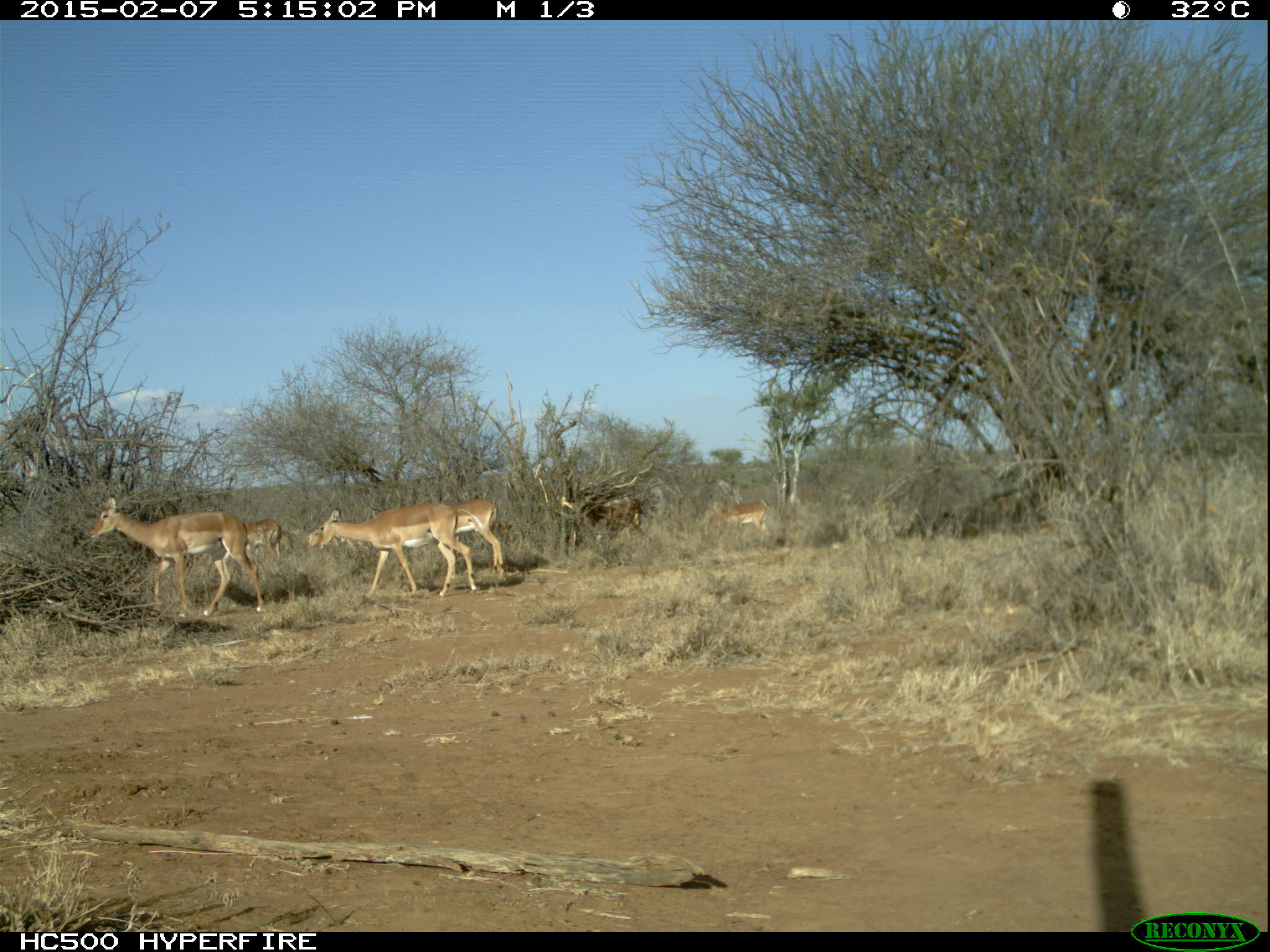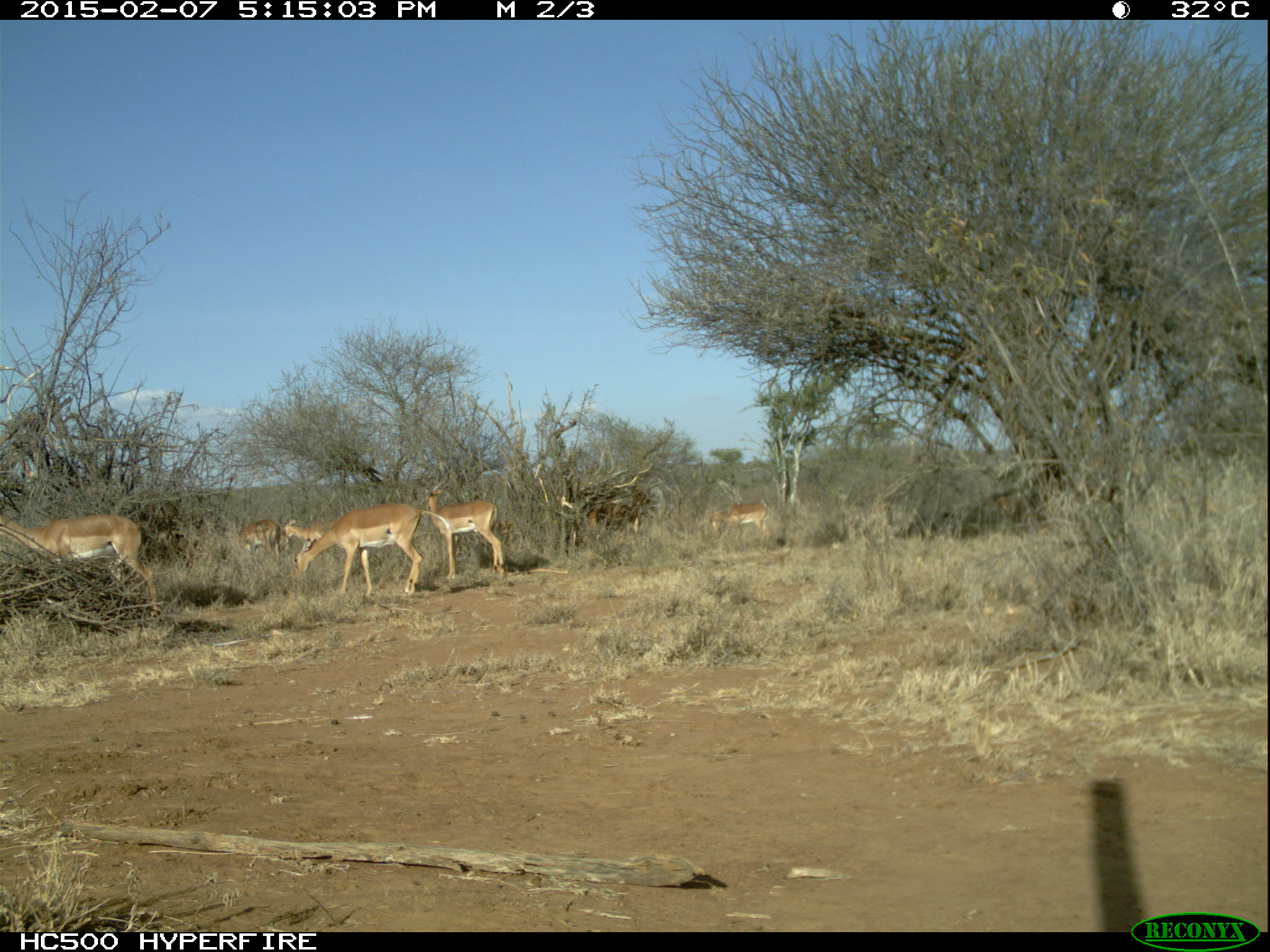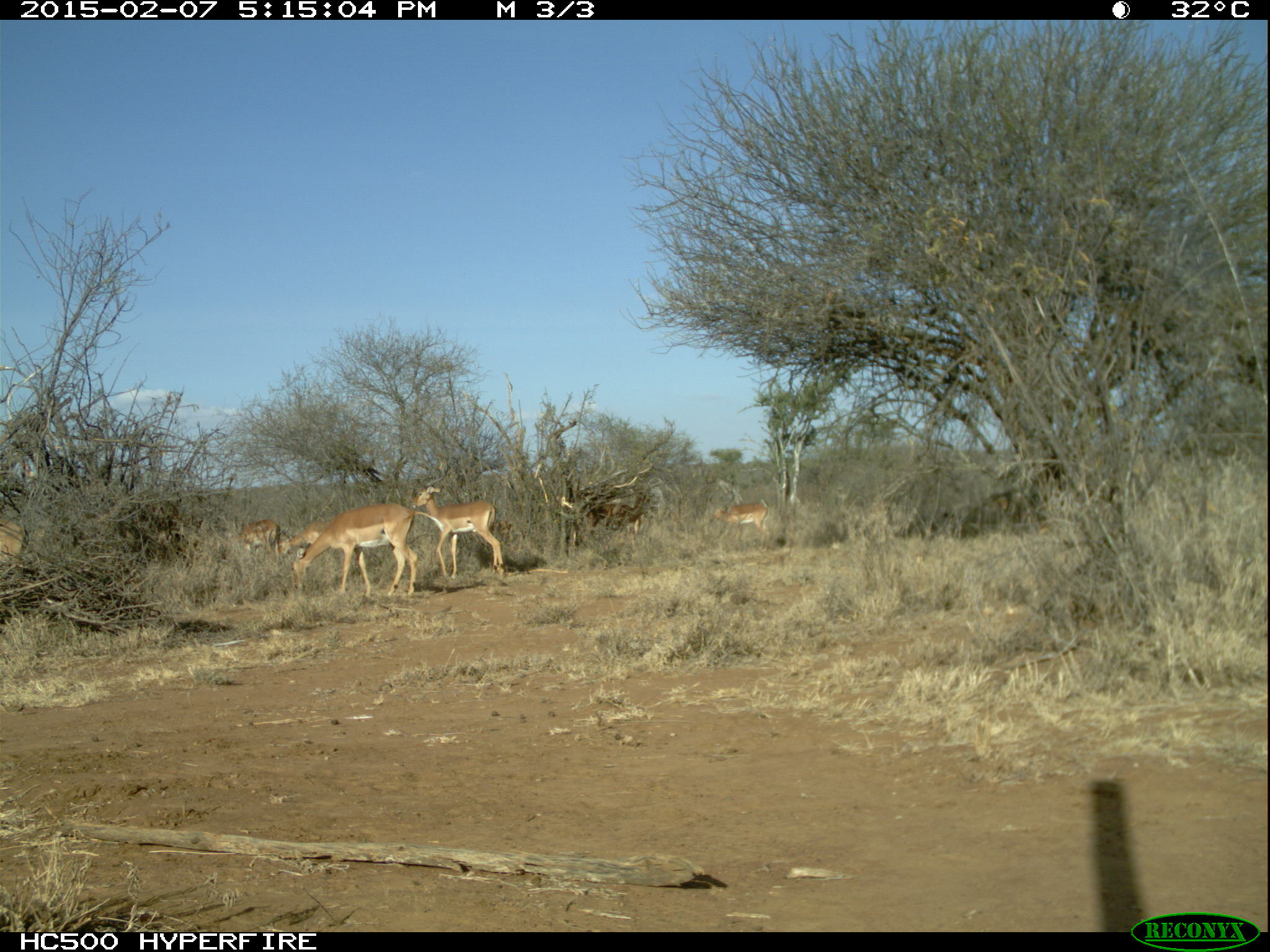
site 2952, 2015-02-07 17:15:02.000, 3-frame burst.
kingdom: Animalia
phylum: Chordata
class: Mammalia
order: Artiodactyla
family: Bovidae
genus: Aepyceros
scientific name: Aepyceros melampus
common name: impala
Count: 9.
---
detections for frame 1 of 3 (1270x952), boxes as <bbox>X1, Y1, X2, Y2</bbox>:
aepyceros melampus: <bbox>88, 495, 263, 617</bbox>; <bbox>314, 503, 483, 596</bbox>; <bbox>447, 499, 505, 579</bbox>; <bbox>710, 503, 769, 544</bbox>; <bbox>242, 518, 281, 564</bbox>; <bbox>603, 499, 644, 531</bbox>; <bbox>307, 533, 354, 555</bbox>; <bbox>277, 531, 293, 557</bbox>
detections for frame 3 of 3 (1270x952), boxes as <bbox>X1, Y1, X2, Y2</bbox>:
aepyceros melampus: <bbox>291, 502, 445, 603</bbox>; <bbox>410, 459, 505, 580</bbox>; <bbox>711, 502, 769, 547</bbox>; <bbox>588, 493, 650, 533</bbox>; <bbox>275, 520, 330, 562</bbox>; <bbox>233, 519, 281, 566</bbox>; <bbox>0, 524, 32, 575</bbox>